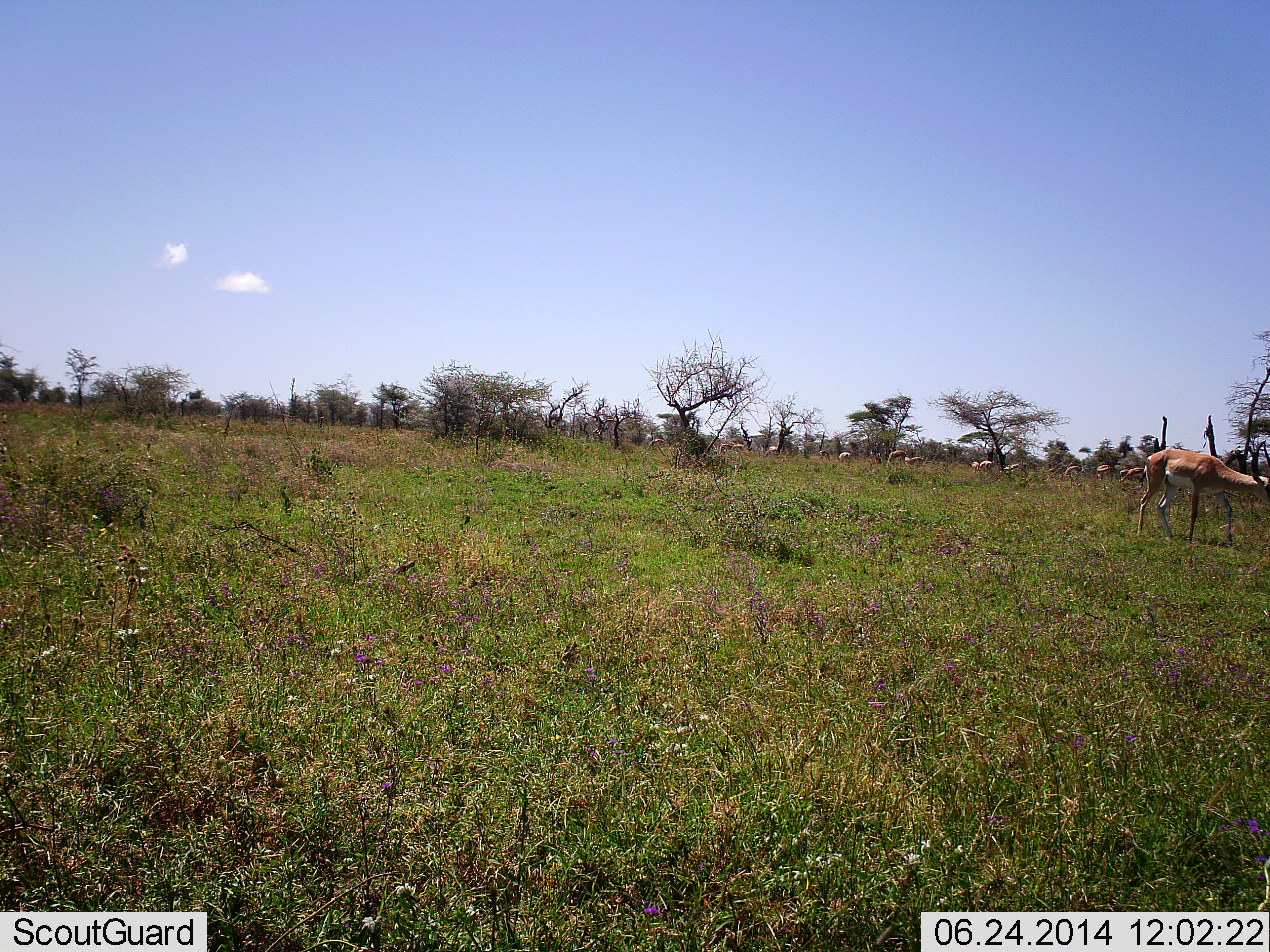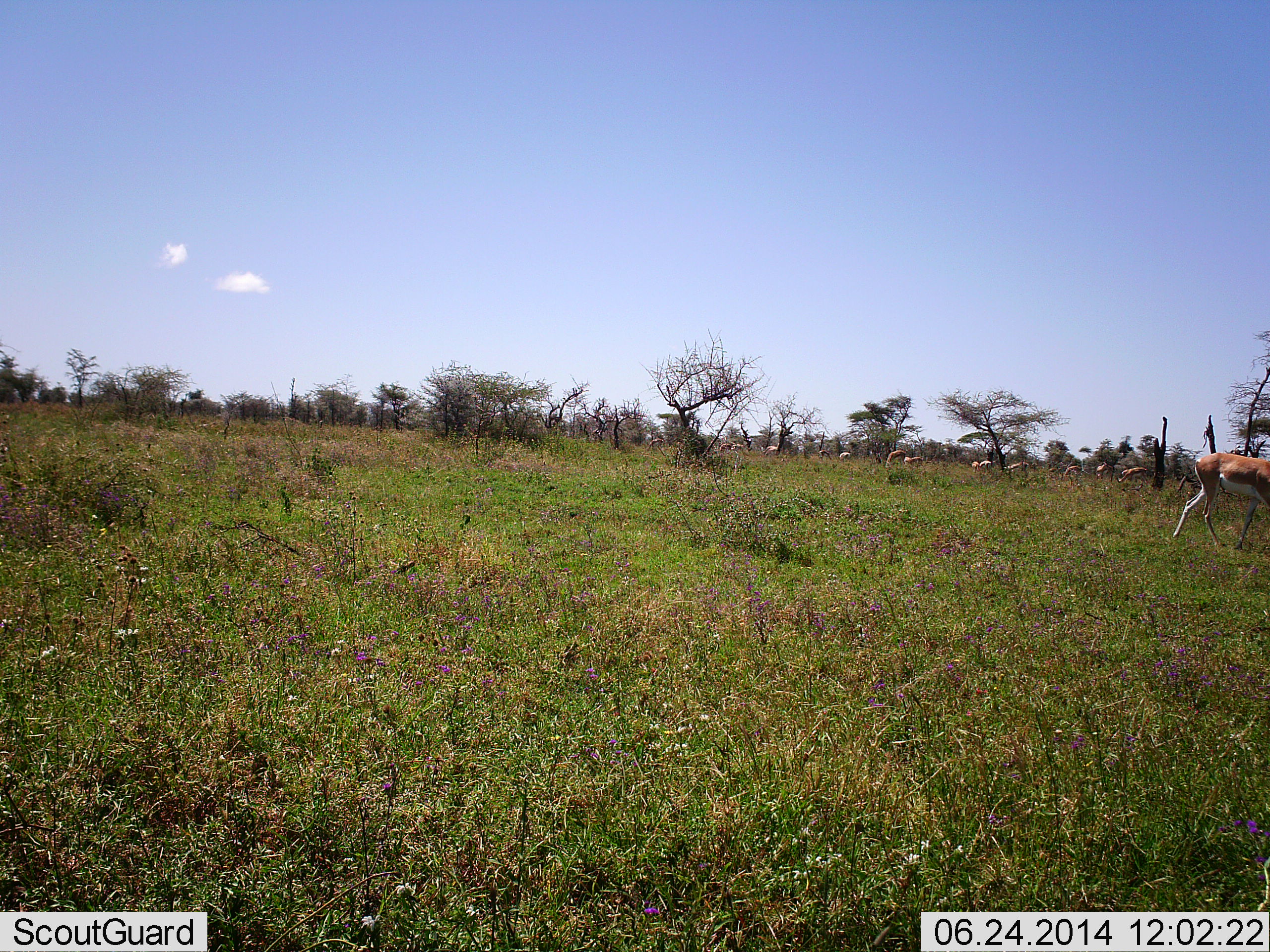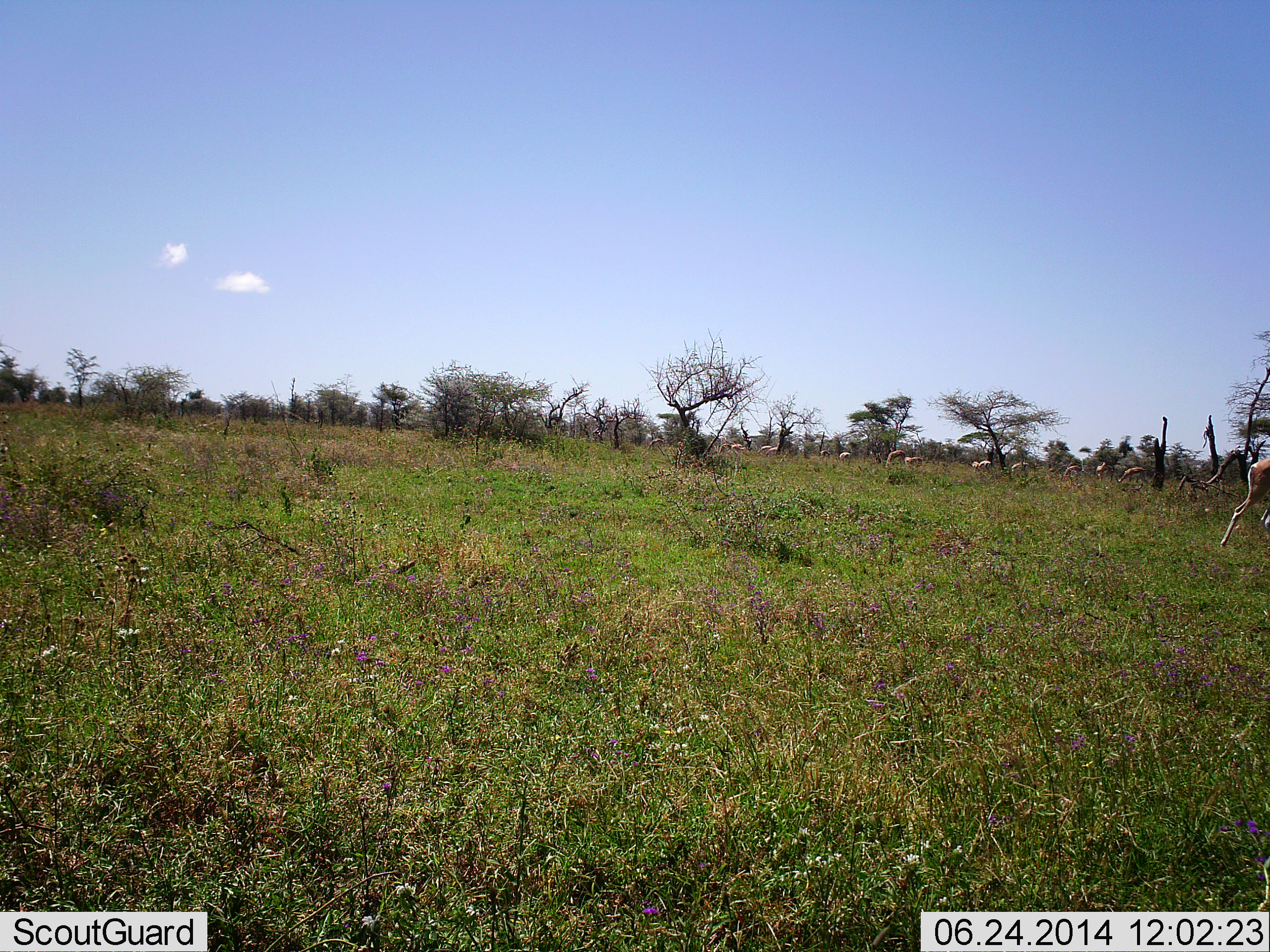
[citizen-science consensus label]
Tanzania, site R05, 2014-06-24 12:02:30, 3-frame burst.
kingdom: Animalia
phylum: Chordata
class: Mammalia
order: Artiodactyla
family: Bovidae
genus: Nanger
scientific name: Nanger granti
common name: grant's gazelle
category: gazellegrants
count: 1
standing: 20%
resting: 10%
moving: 90%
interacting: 0%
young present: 0%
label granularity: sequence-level